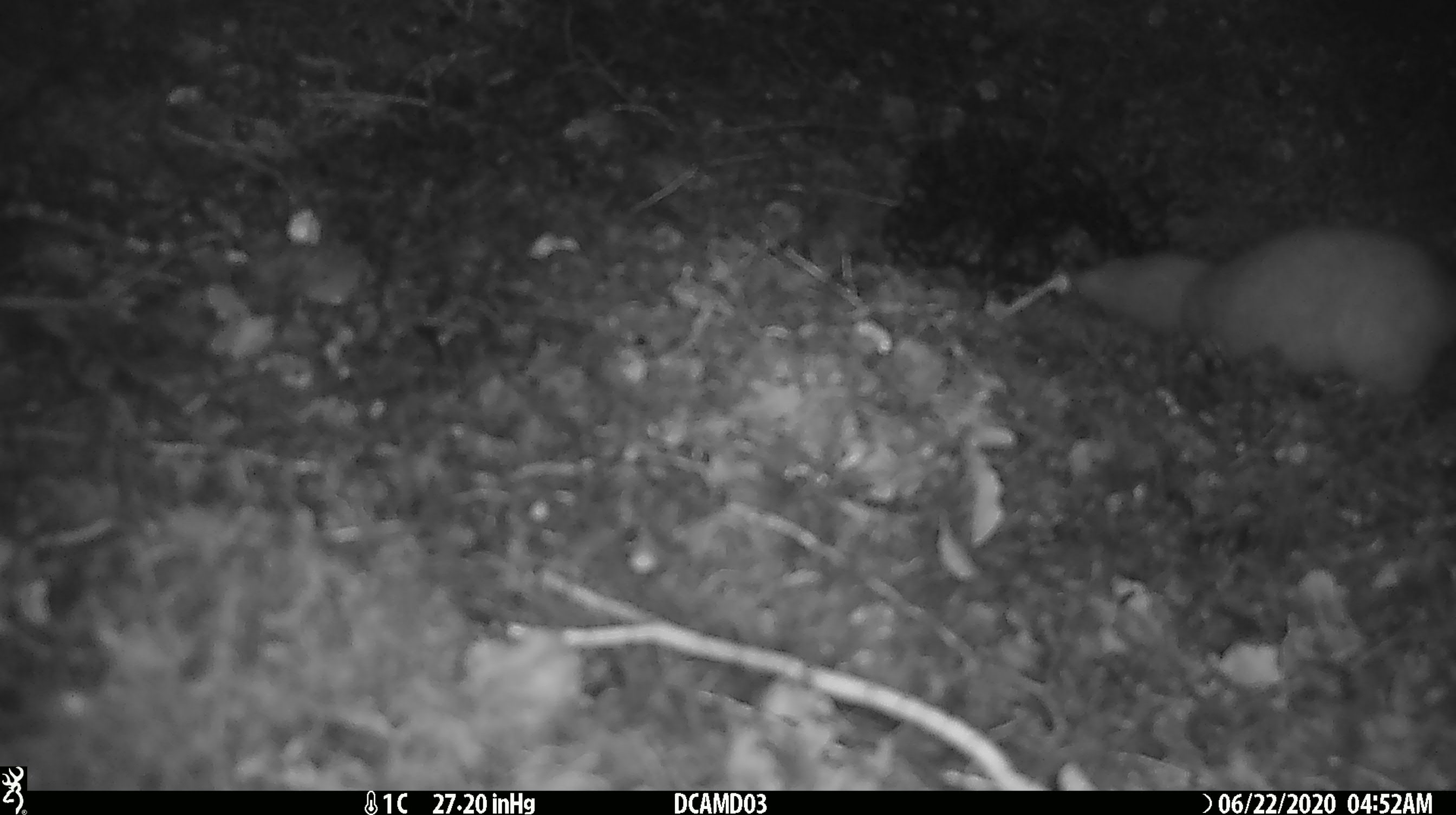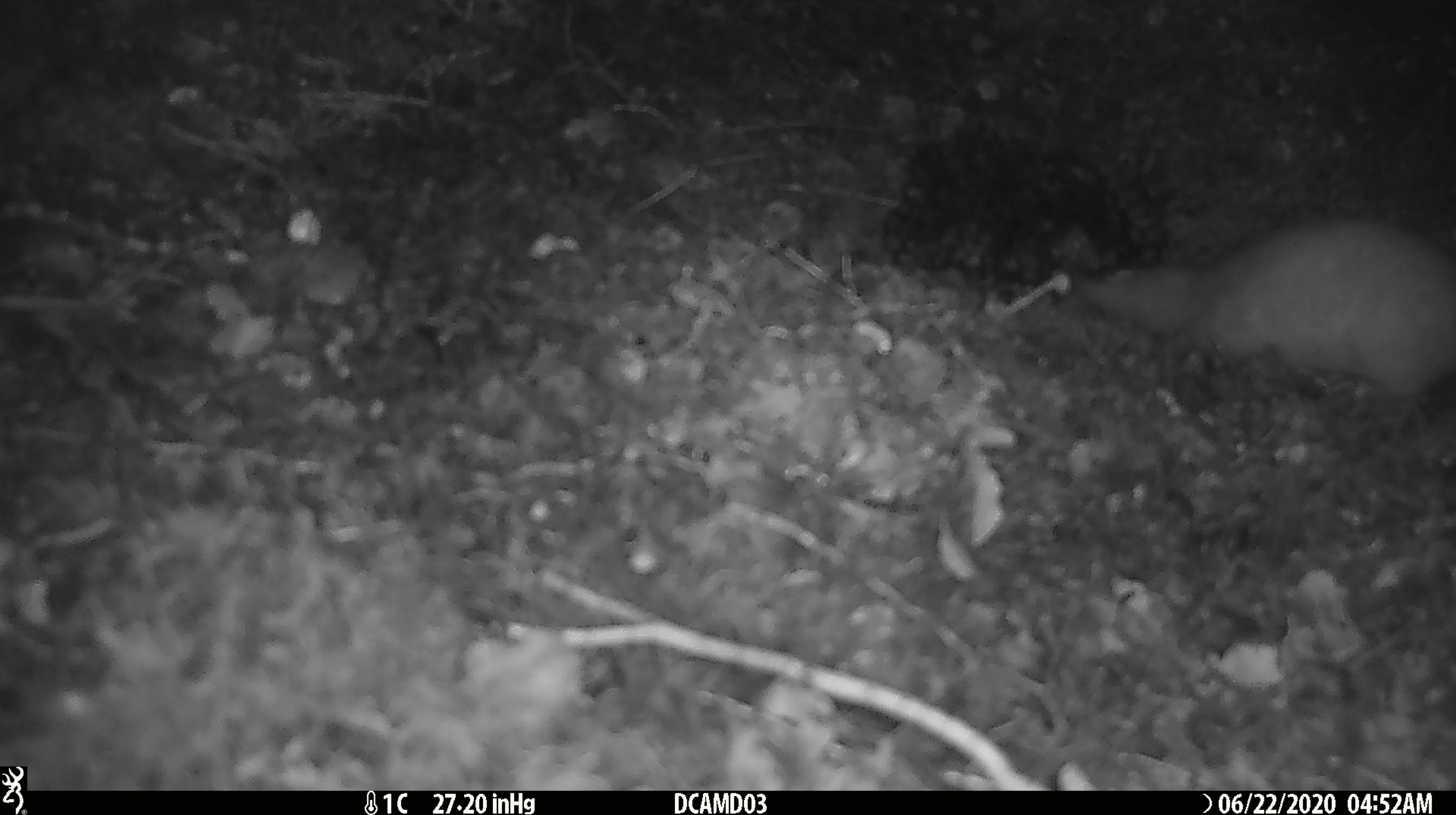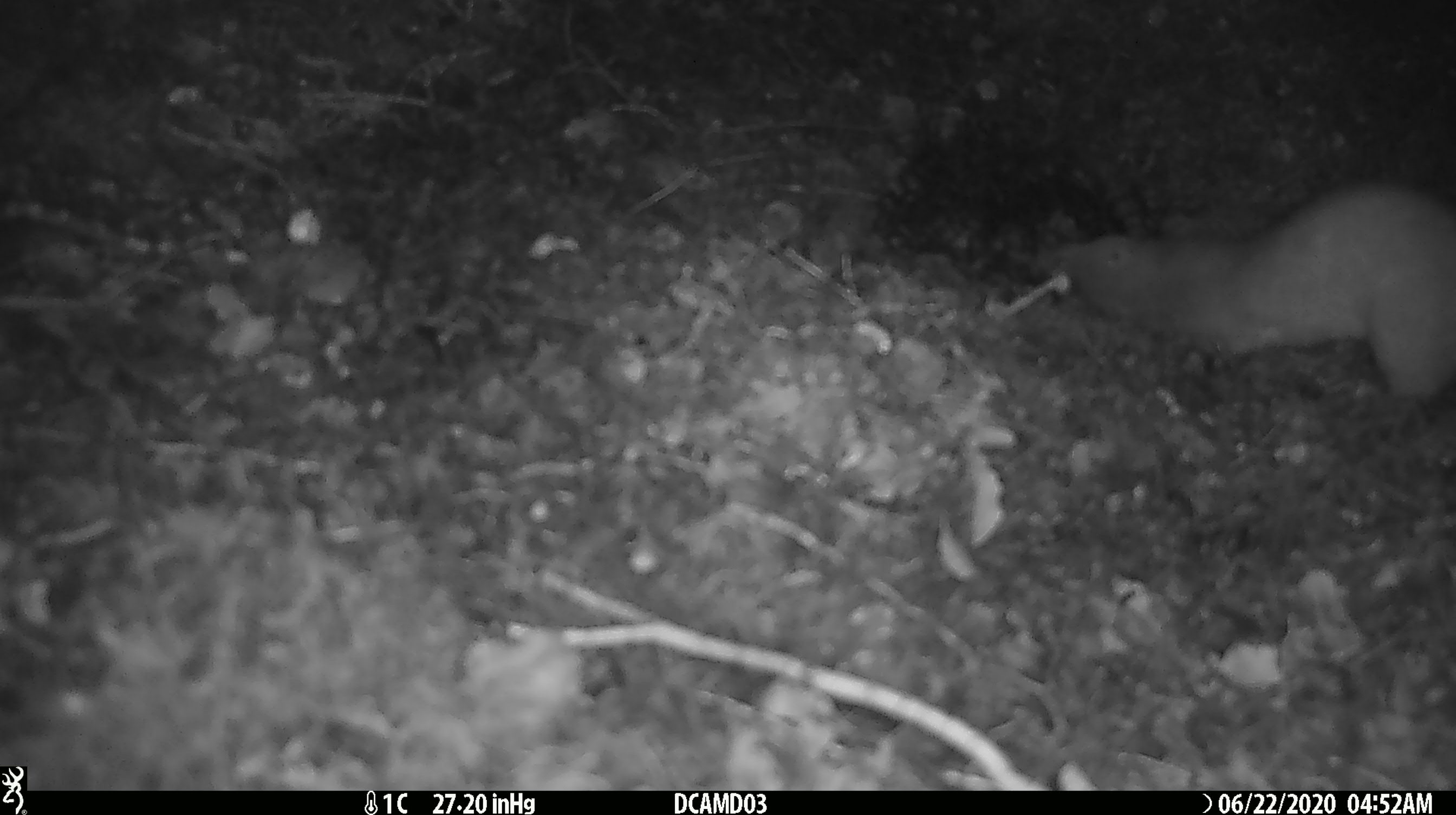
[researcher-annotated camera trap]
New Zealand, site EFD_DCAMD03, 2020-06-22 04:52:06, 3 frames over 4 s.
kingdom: Animalia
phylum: Chordata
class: Mammalia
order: Carnivora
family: Mustelidae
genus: Mustela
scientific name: Mustela erminea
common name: stoat